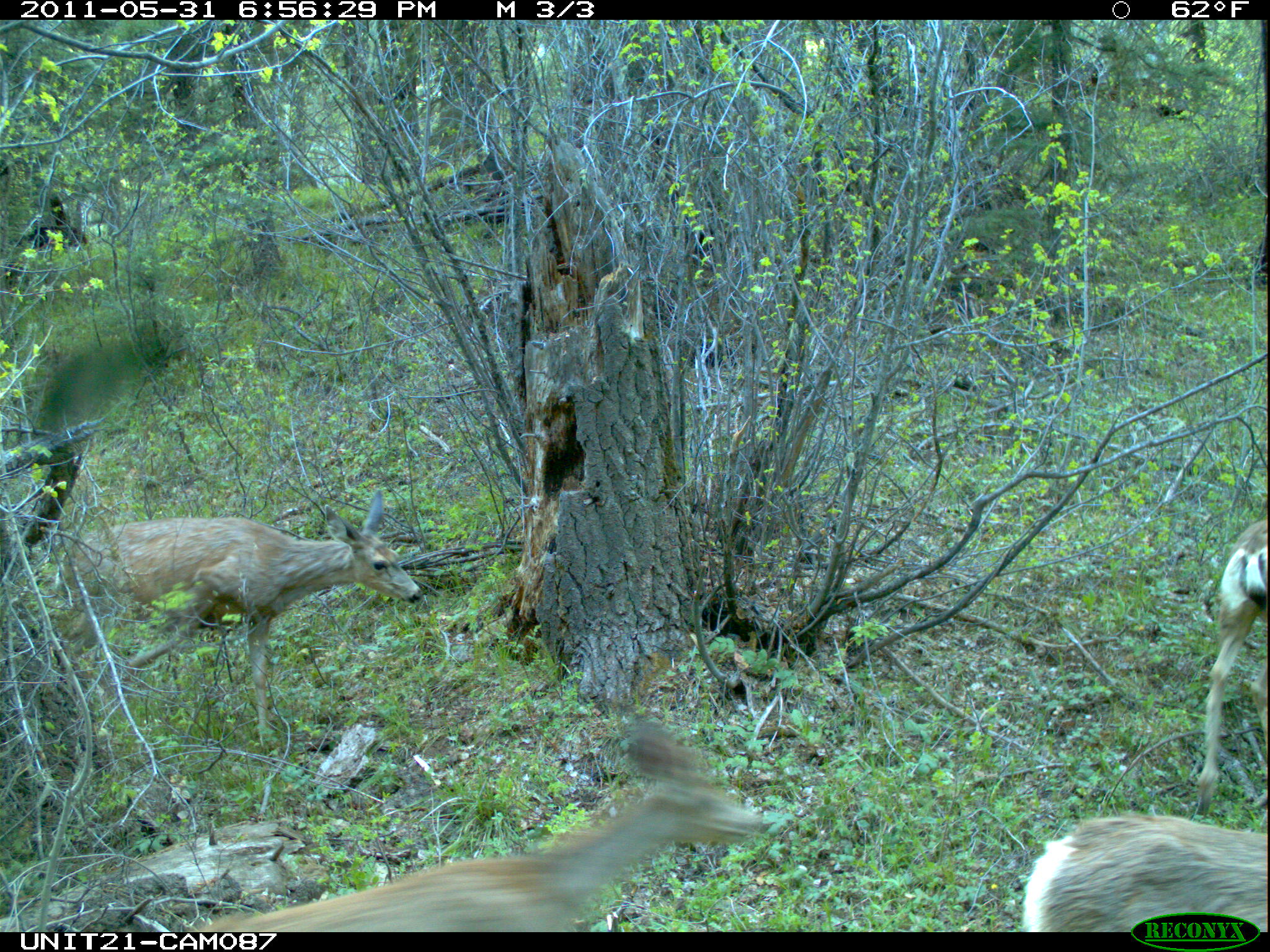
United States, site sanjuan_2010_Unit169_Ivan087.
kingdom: Animalia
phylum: Chordata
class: Mammalia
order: Artiodactyla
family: Cervidae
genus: Odocoileus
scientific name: Odocoileus hemionus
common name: mule deer